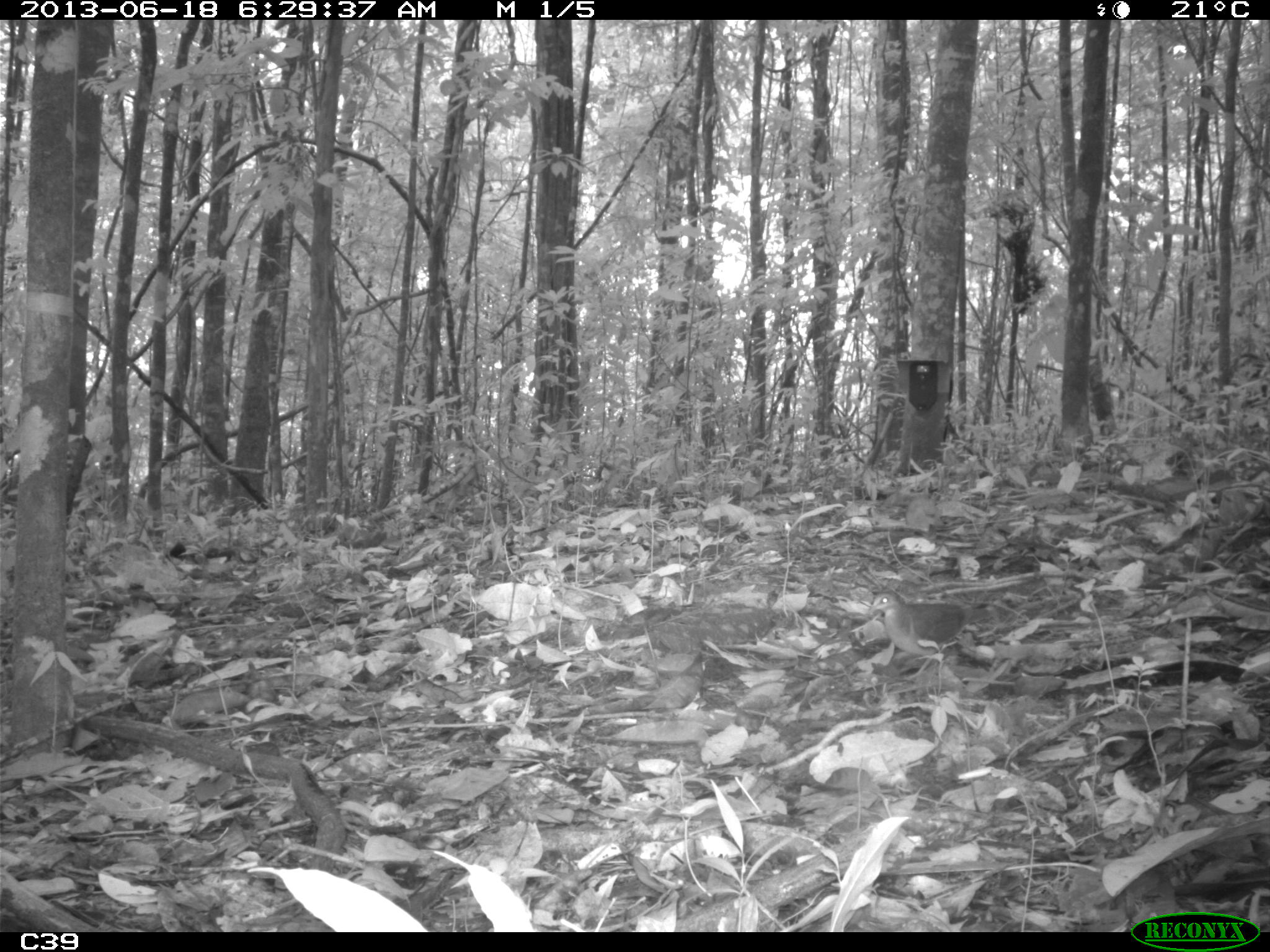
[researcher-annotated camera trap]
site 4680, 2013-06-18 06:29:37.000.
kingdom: Animalia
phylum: Chordata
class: Aves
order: Columbiformes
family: Columbidae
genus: Geotrygon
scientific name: Geotrygon montana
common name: ruddy quail-dove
Geotrygon montana (ruddy quail-dove), count 1, age adult.